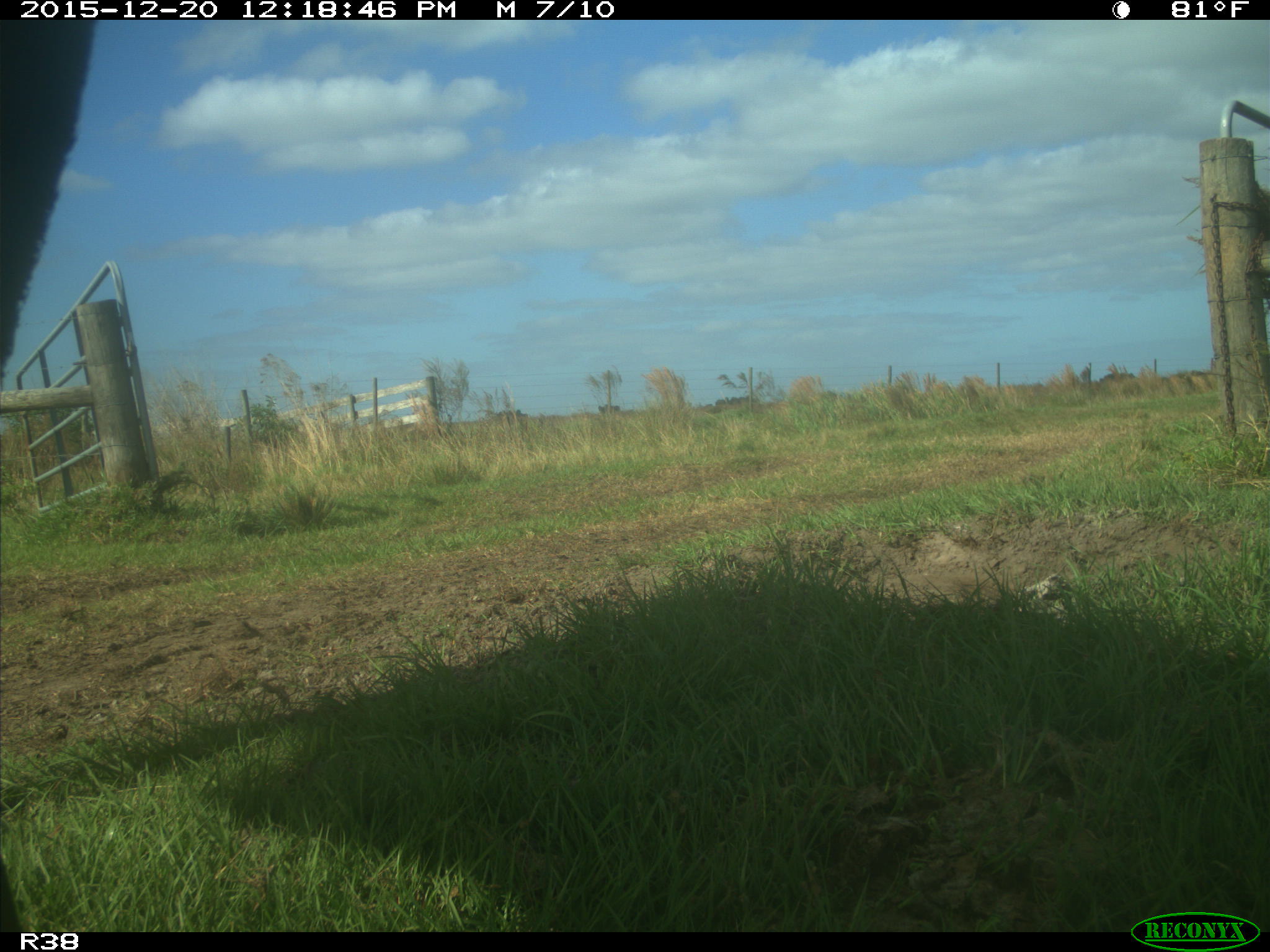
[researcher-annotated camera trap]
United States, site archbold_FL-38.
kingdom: Animalia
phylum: Chordata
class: Mammalia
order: Artiodactyla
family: Bovidae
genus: Bos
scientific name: Bos taurus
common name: domestic cow